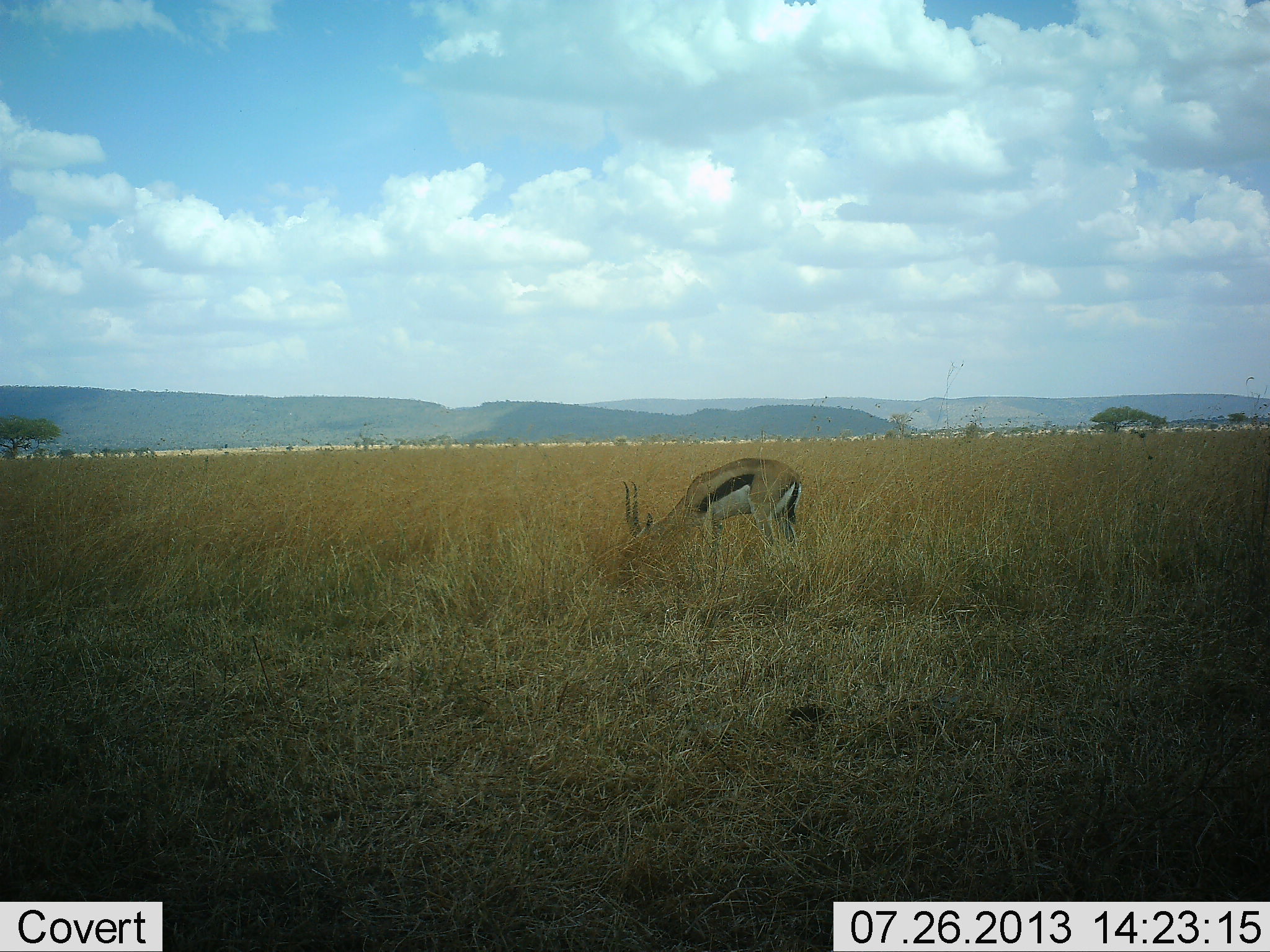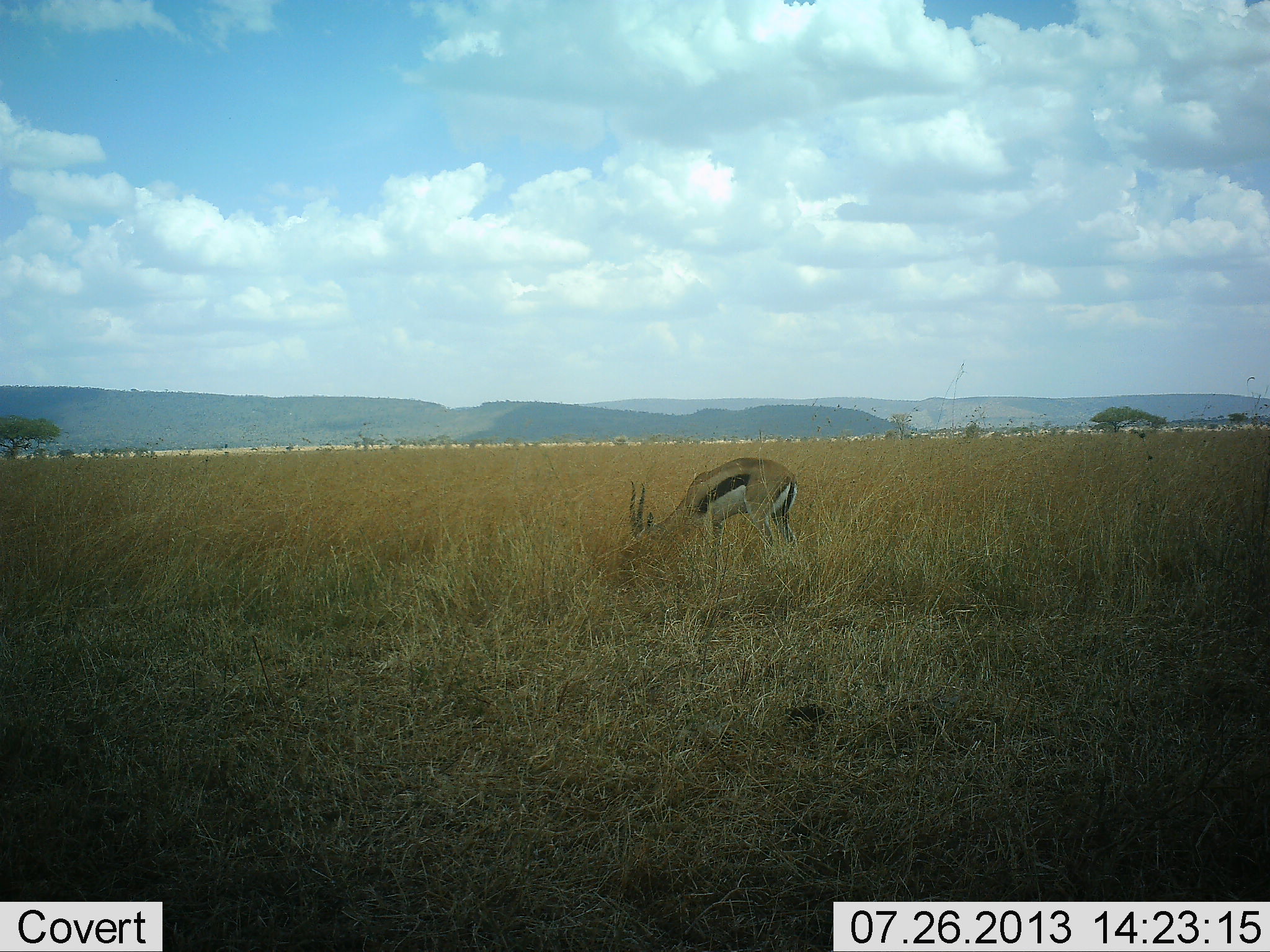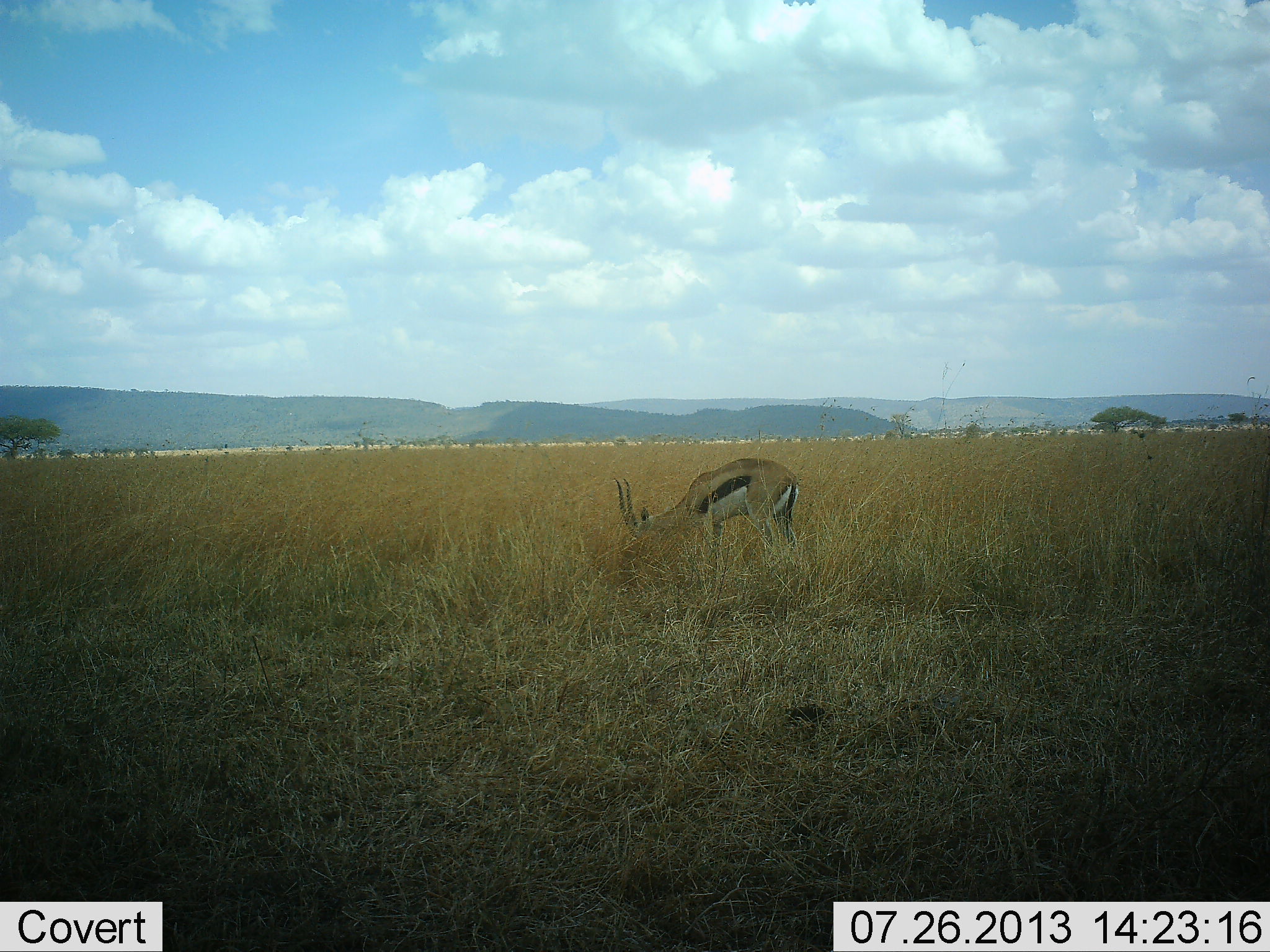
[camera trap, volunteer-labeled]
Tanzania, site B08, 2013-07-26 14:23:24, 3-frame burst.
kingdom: Animalia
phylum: Chordata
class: Mammalia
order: Artiodactyla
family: Bovidae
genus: Eudorcas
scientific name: Eudorcas thomsonii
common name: thomson's gazelle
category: gazellethomsons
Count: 1.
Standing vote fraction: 10%.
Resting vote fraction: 0%.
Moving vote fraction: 0%.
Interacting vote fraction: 0%.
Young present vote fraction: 0%.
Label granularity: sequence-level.